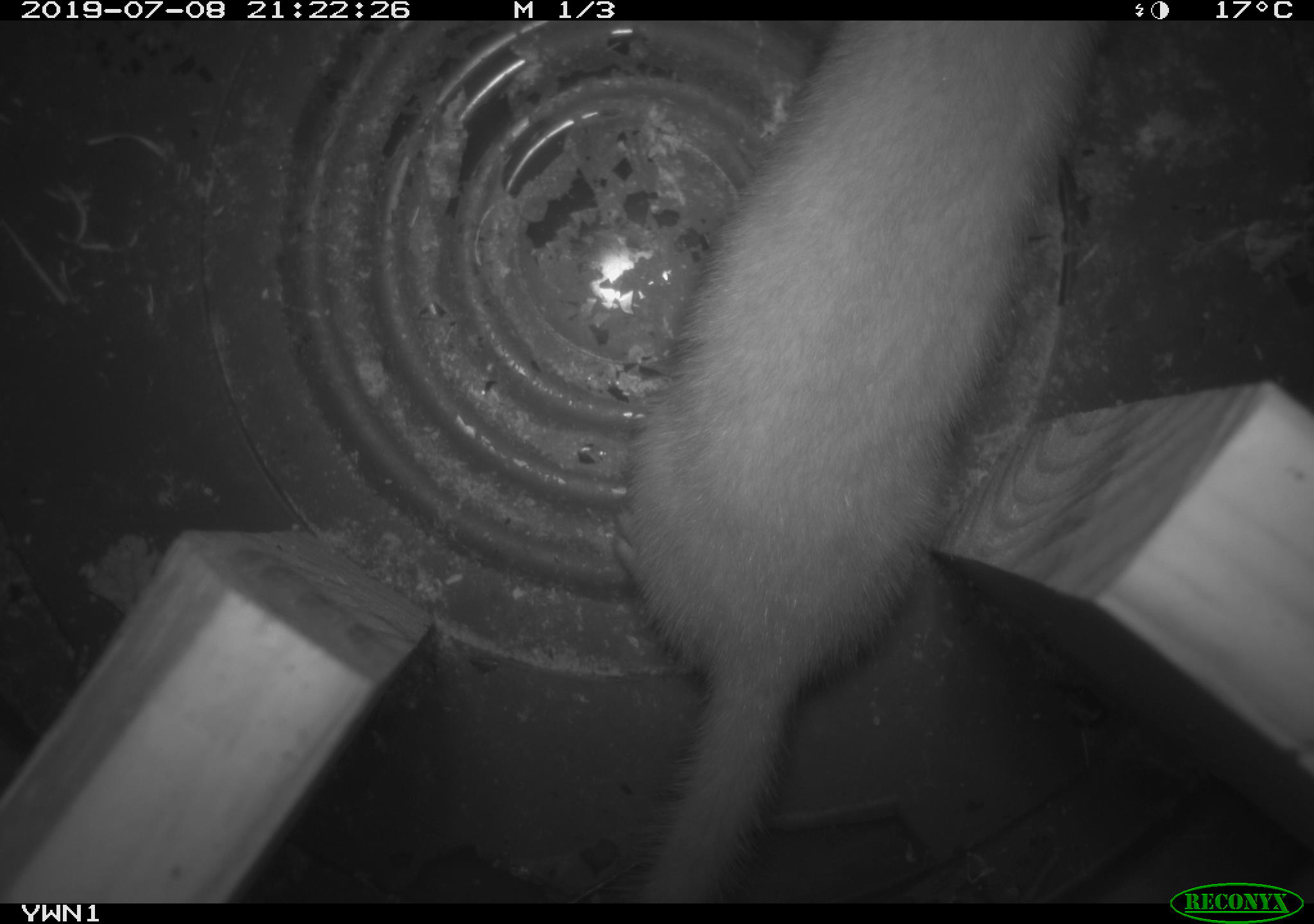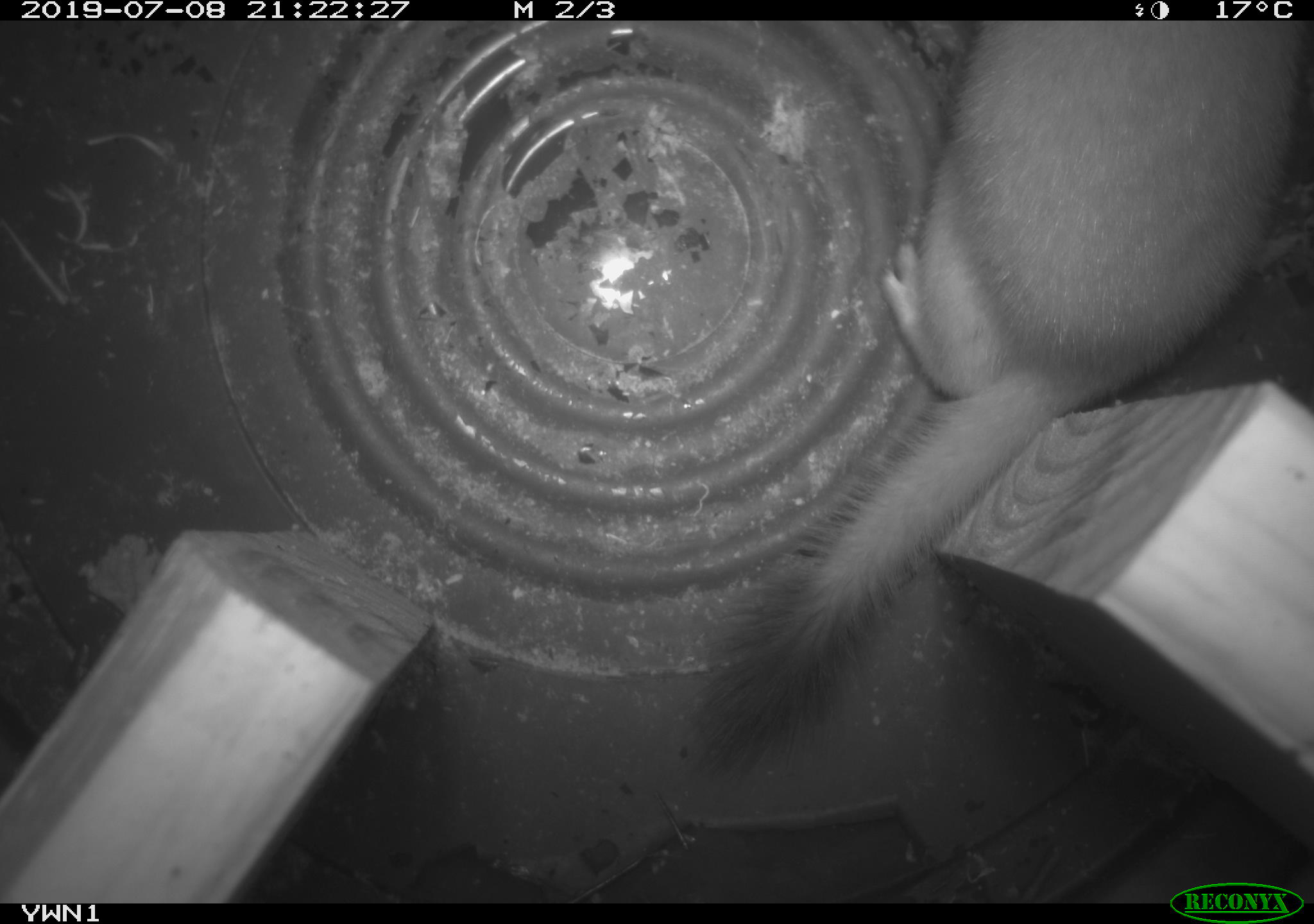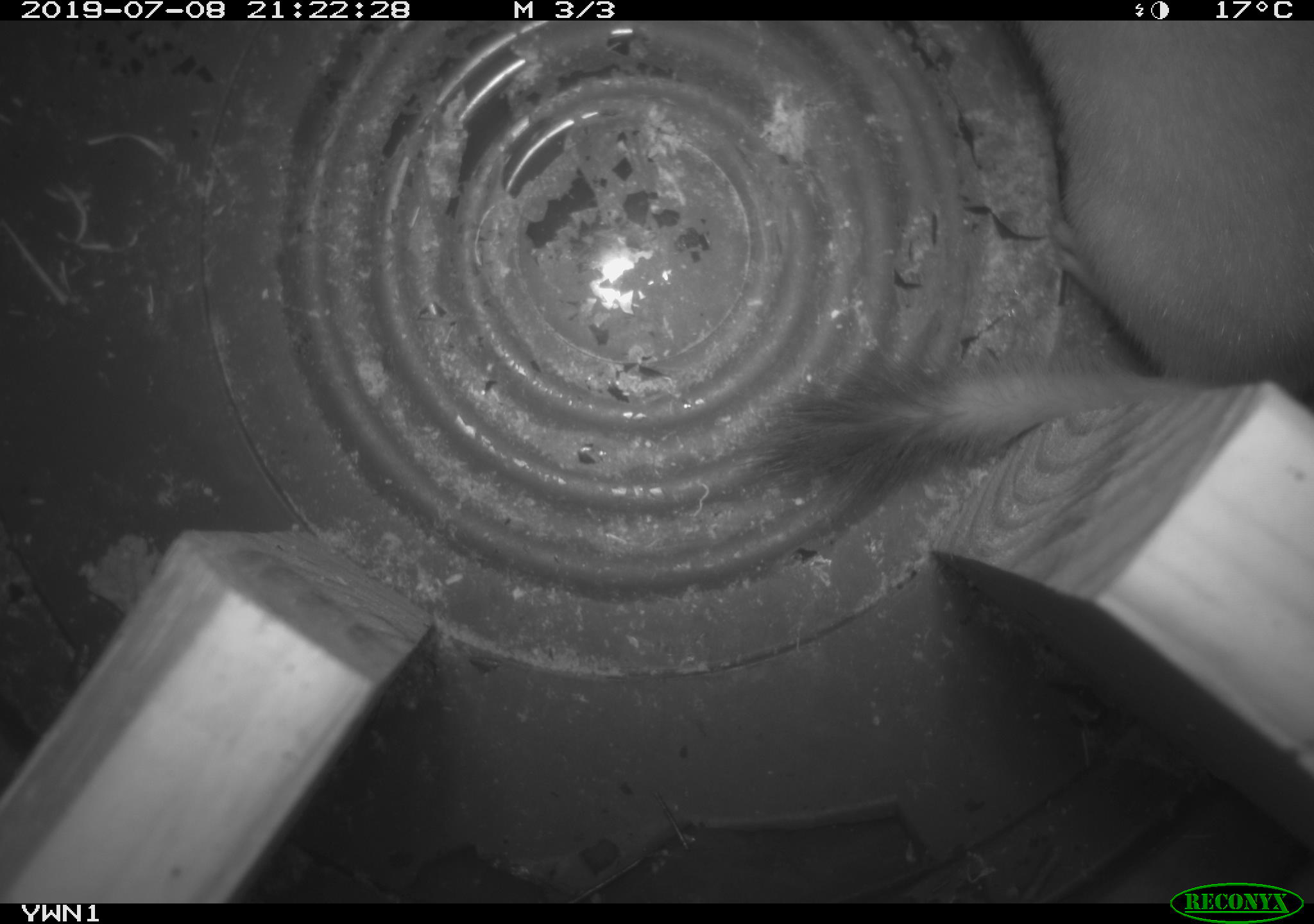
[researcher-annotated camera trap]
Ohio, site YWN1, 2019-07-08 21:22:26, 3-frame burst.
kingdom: Animalia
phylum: Chordata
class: Mammalia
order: Carnivora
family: Mustelidae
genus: Neogale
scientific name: Neogale frenata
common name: long-tailed weasel